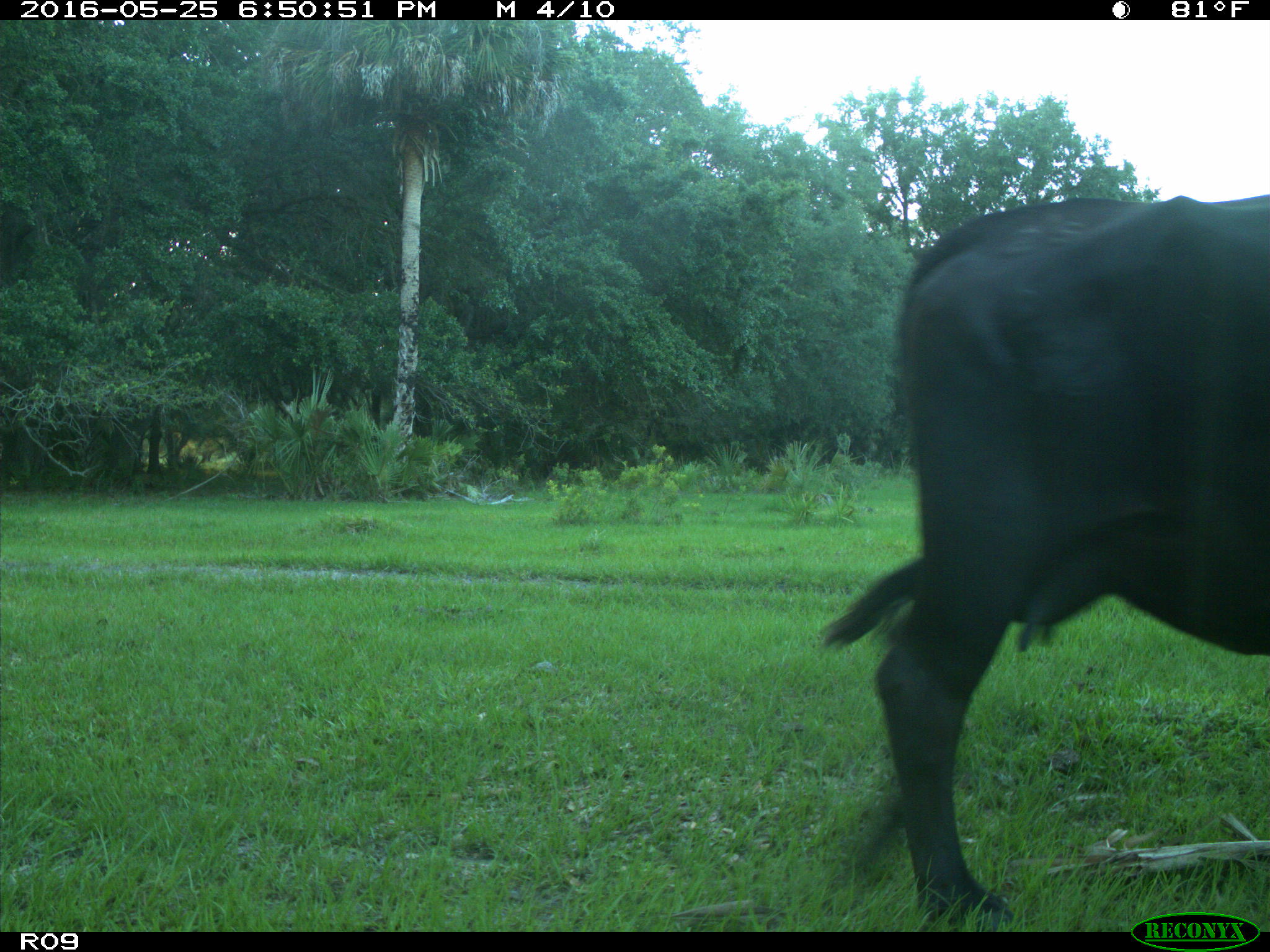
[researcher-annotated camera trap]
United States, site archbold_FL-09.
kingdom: Animalia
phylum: Chordata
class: Mammalia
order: Artiodactyla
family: Bovidae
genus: Bos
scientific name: Bos taurus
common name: domestic cow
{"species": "Bos taurus (domestic cow)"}